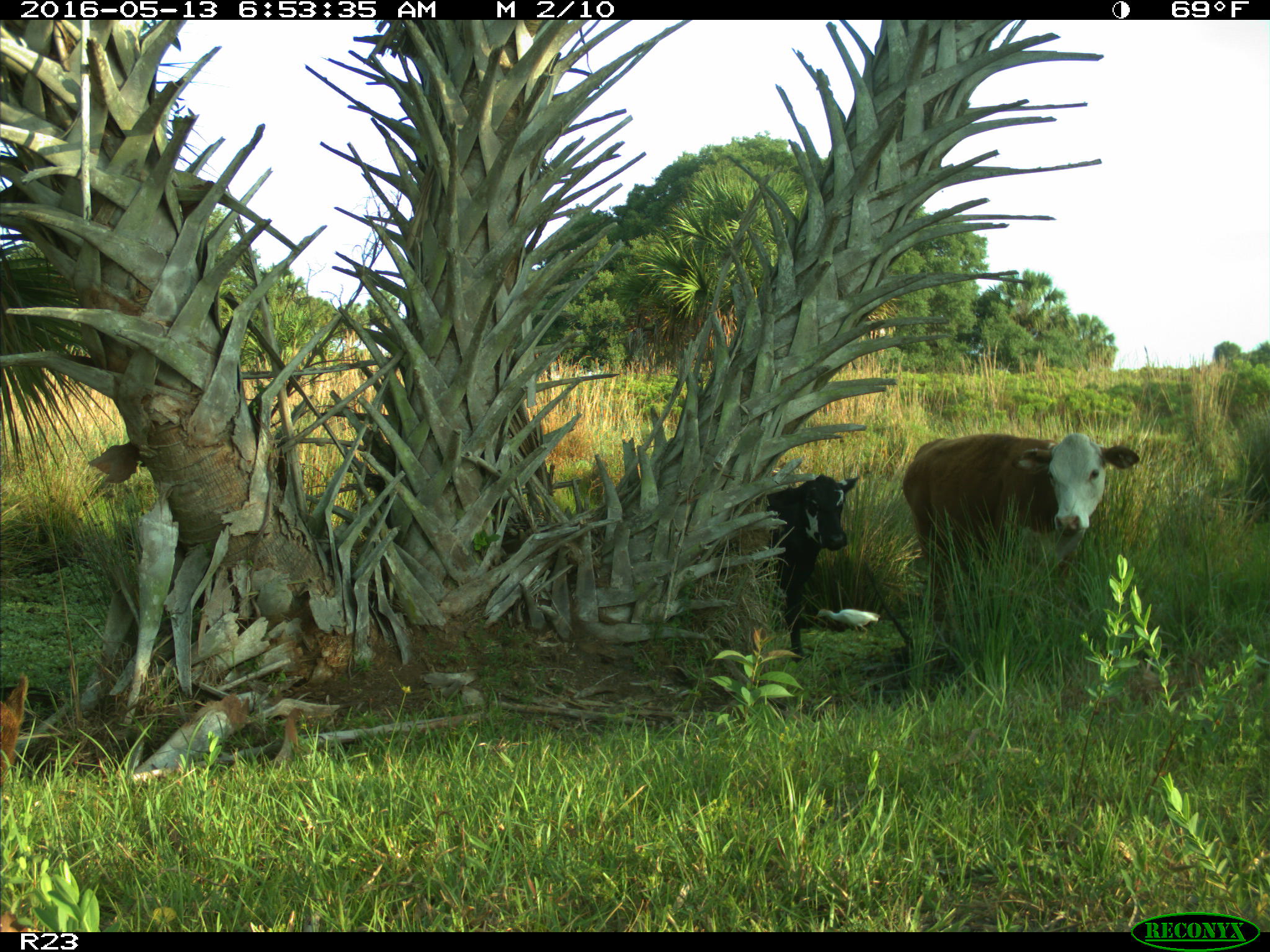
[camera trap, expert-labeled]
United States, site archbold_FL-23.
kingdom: Animalia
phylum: Chordata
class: Mammalia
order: Artiodactyla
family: Bovidae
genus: Bos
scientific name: Bos taurus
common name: domestic cow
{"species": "Bos taurus (domestic cow)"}